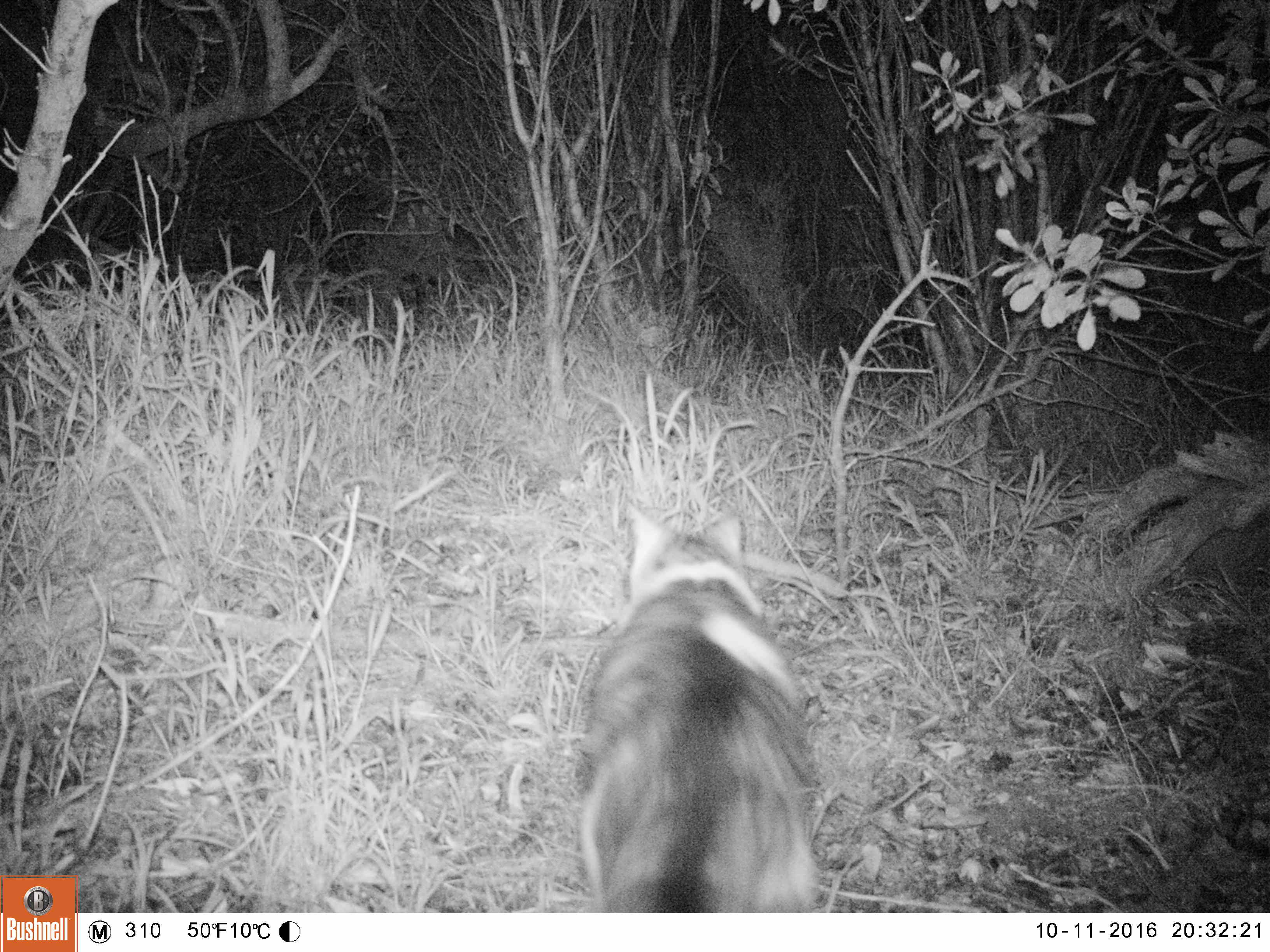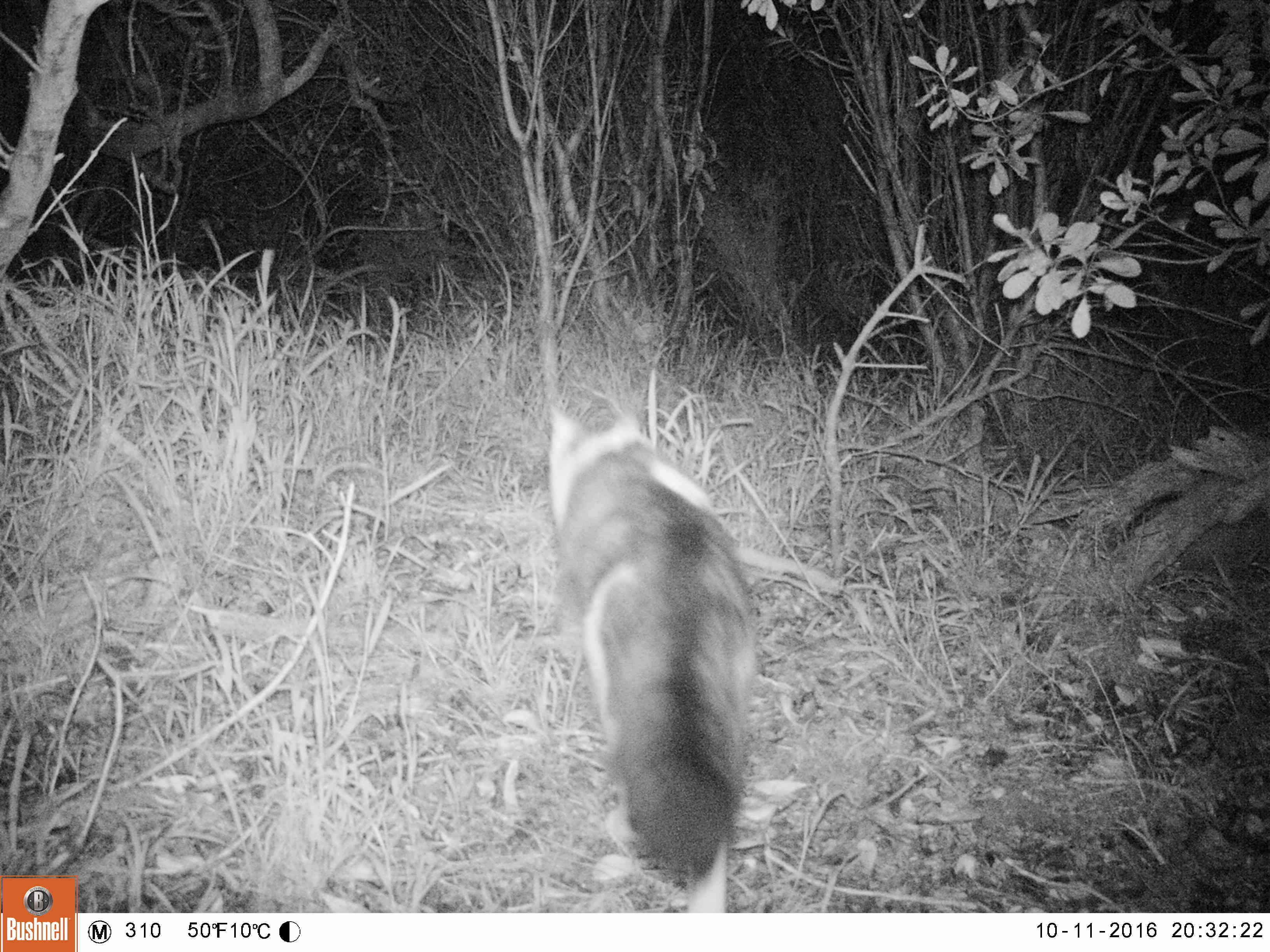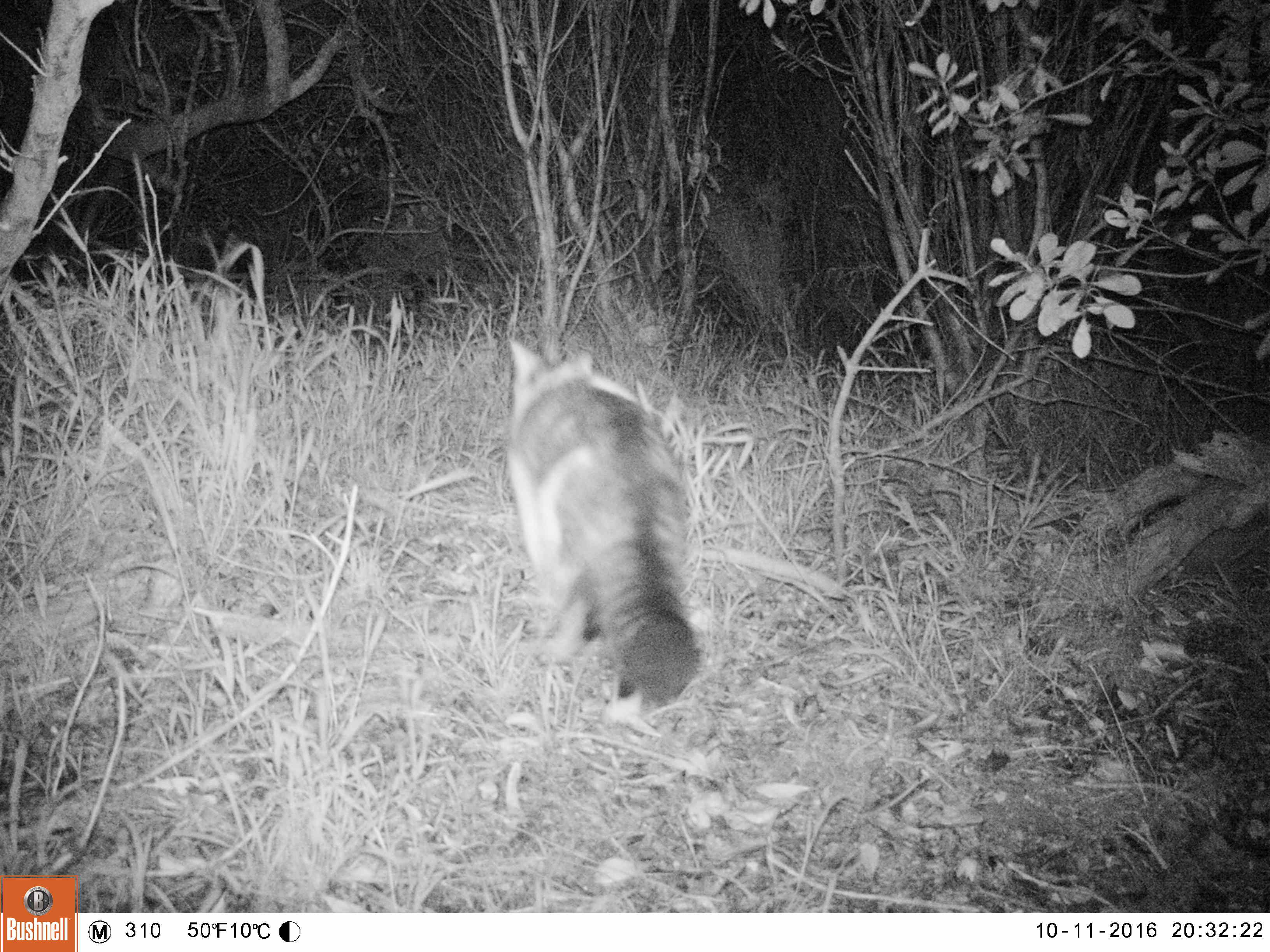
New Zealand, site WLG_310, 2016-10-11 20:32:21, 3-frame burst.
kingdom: Animalia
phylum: Chordata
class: Mammalia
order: Carnivora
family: Felidae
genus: Felis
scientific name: Felis catus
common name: domestic cat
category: cat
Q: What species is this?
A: Cat (domestic cat) (Felis catus).